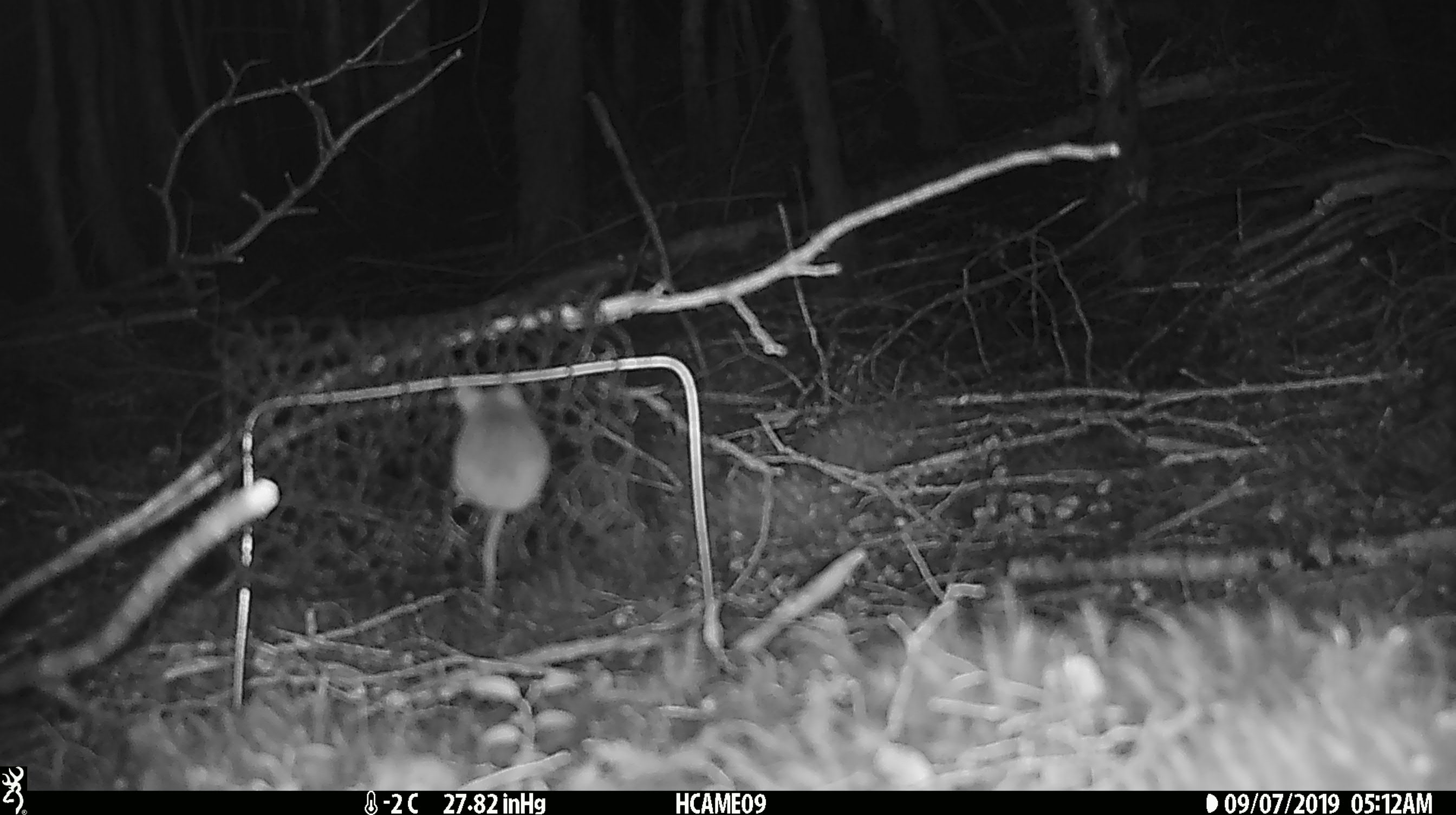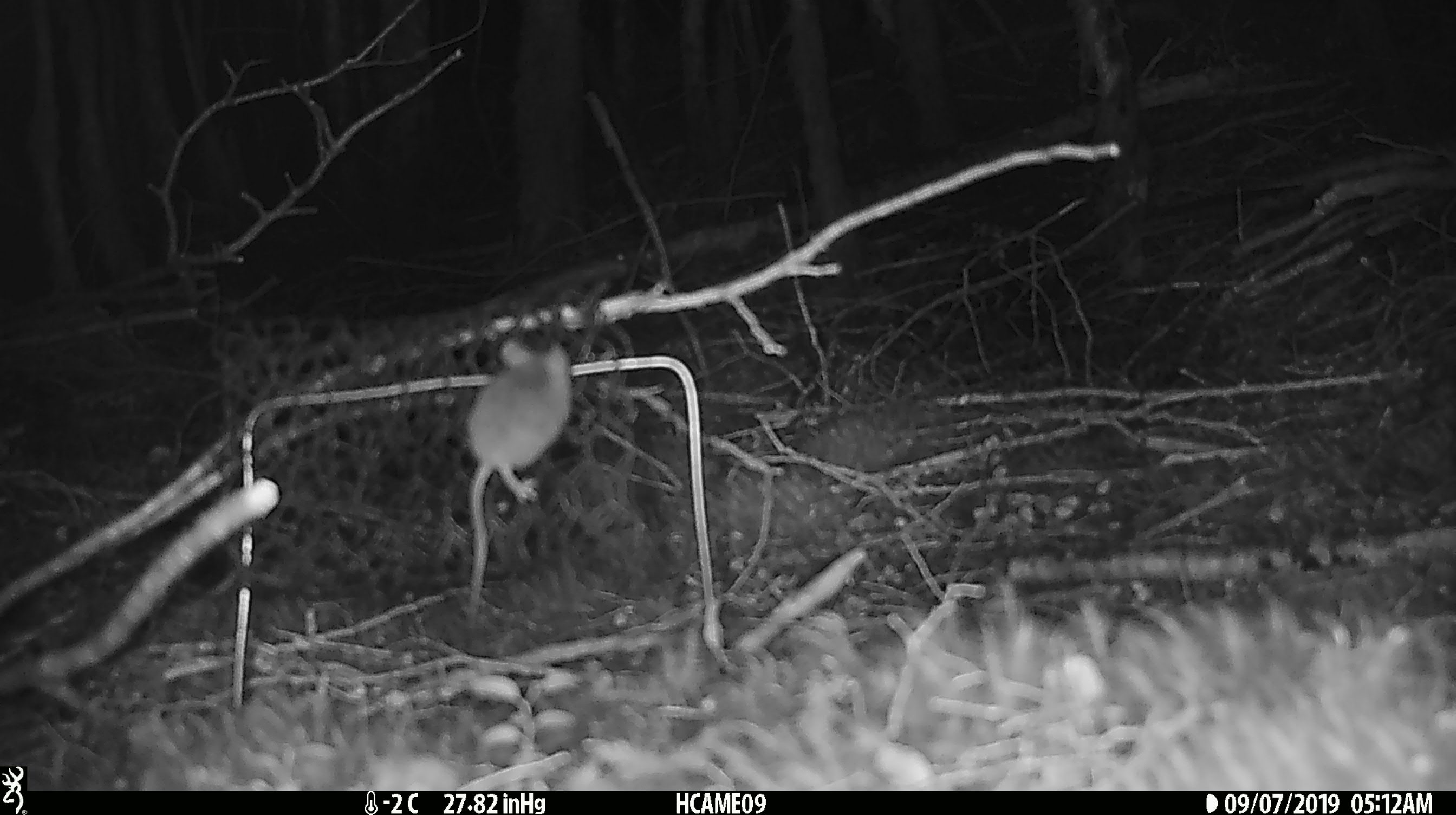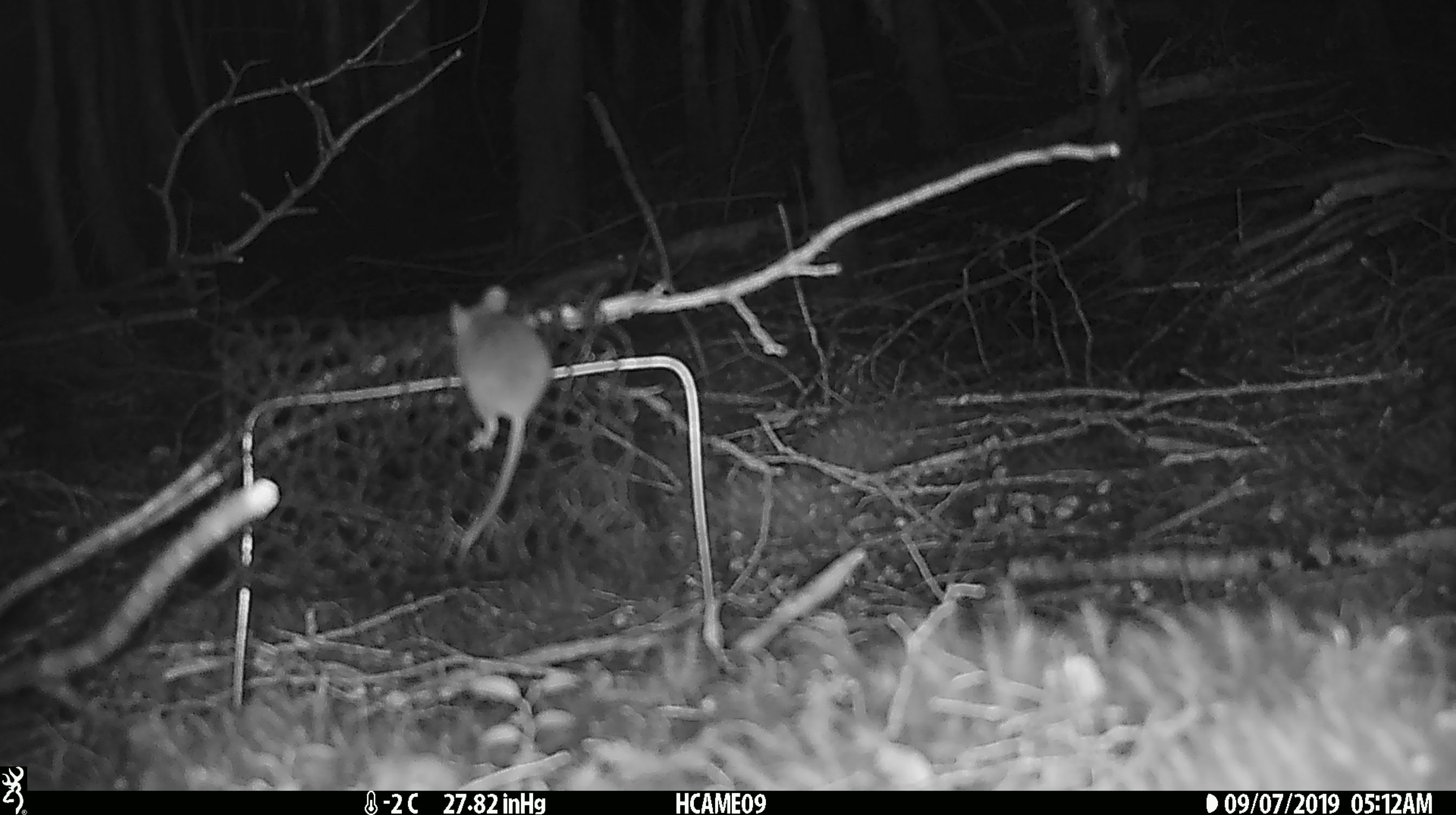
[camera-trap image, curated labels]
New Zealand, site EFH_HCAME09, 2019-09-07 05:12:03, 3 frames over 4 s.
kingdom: Animalia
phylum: Chordata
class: Mammalia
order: Rodentia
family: Muridae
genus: Mus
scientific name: Mus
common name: mouse